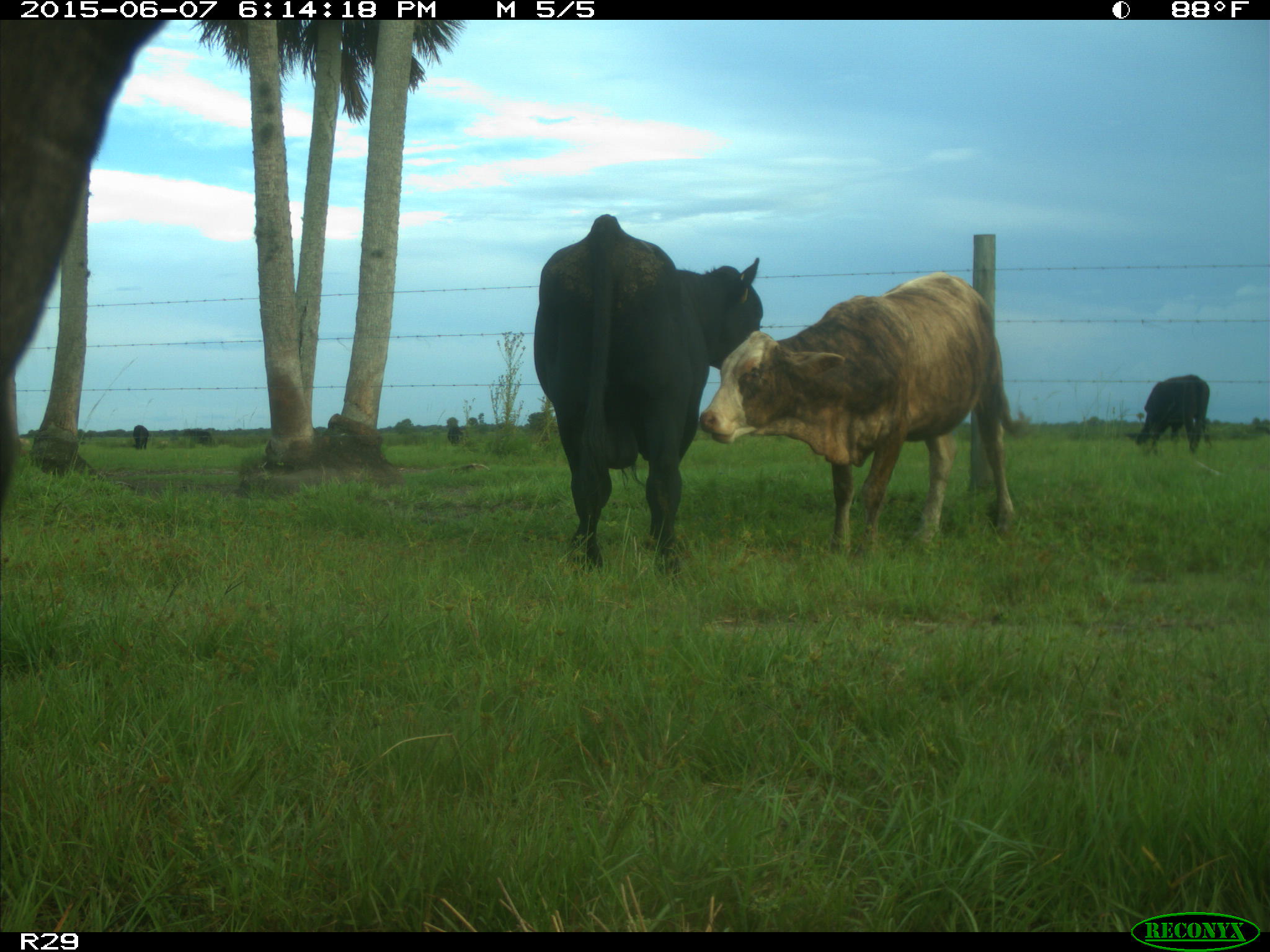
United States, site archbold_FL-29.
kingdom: Animalia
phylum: Chordata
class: Mammalia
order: Artiodactyla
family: Bovidae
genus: Bos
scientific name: Bos taurus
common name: domestic cow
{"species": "Bos taurus (domestic cow)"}